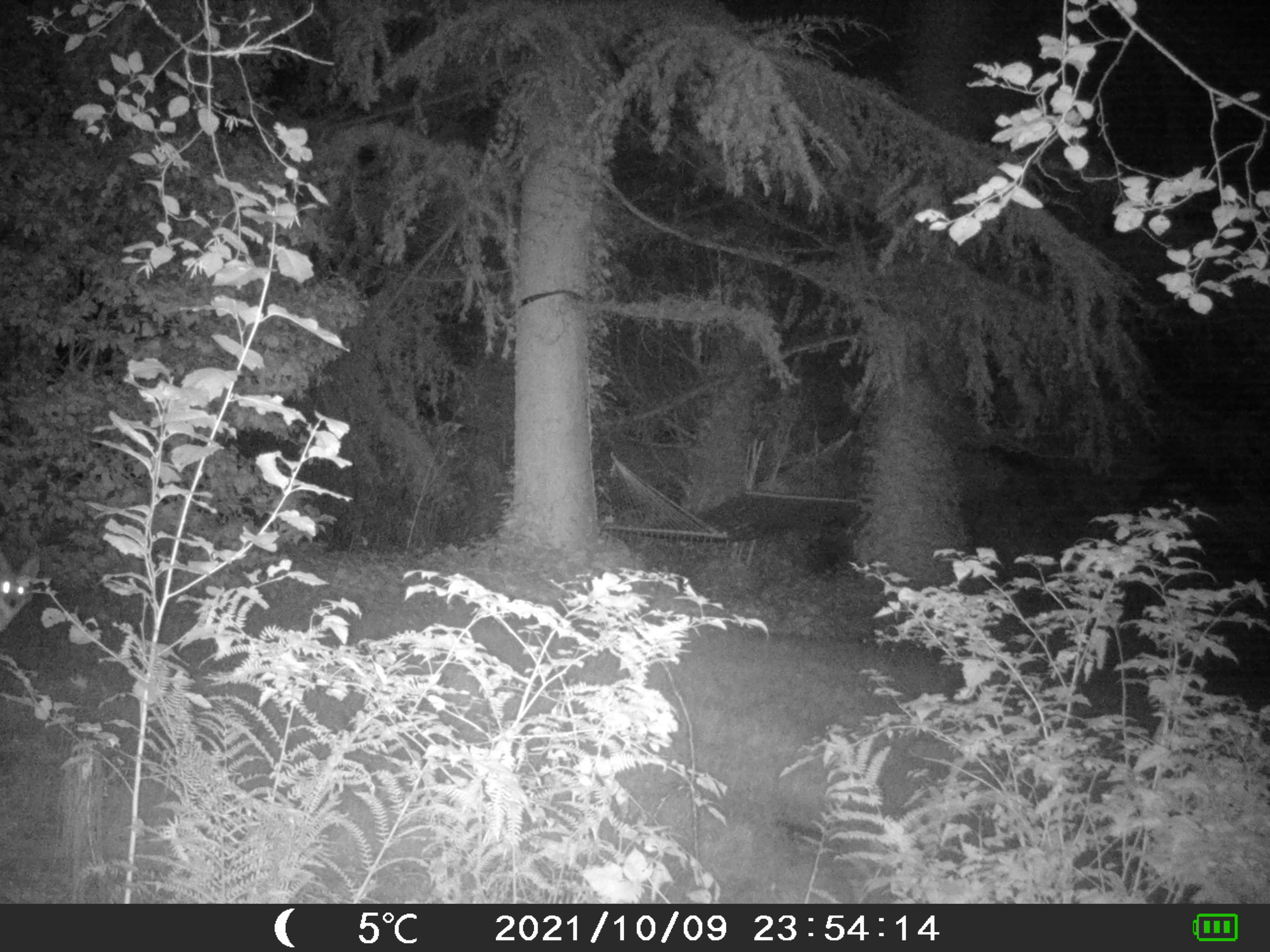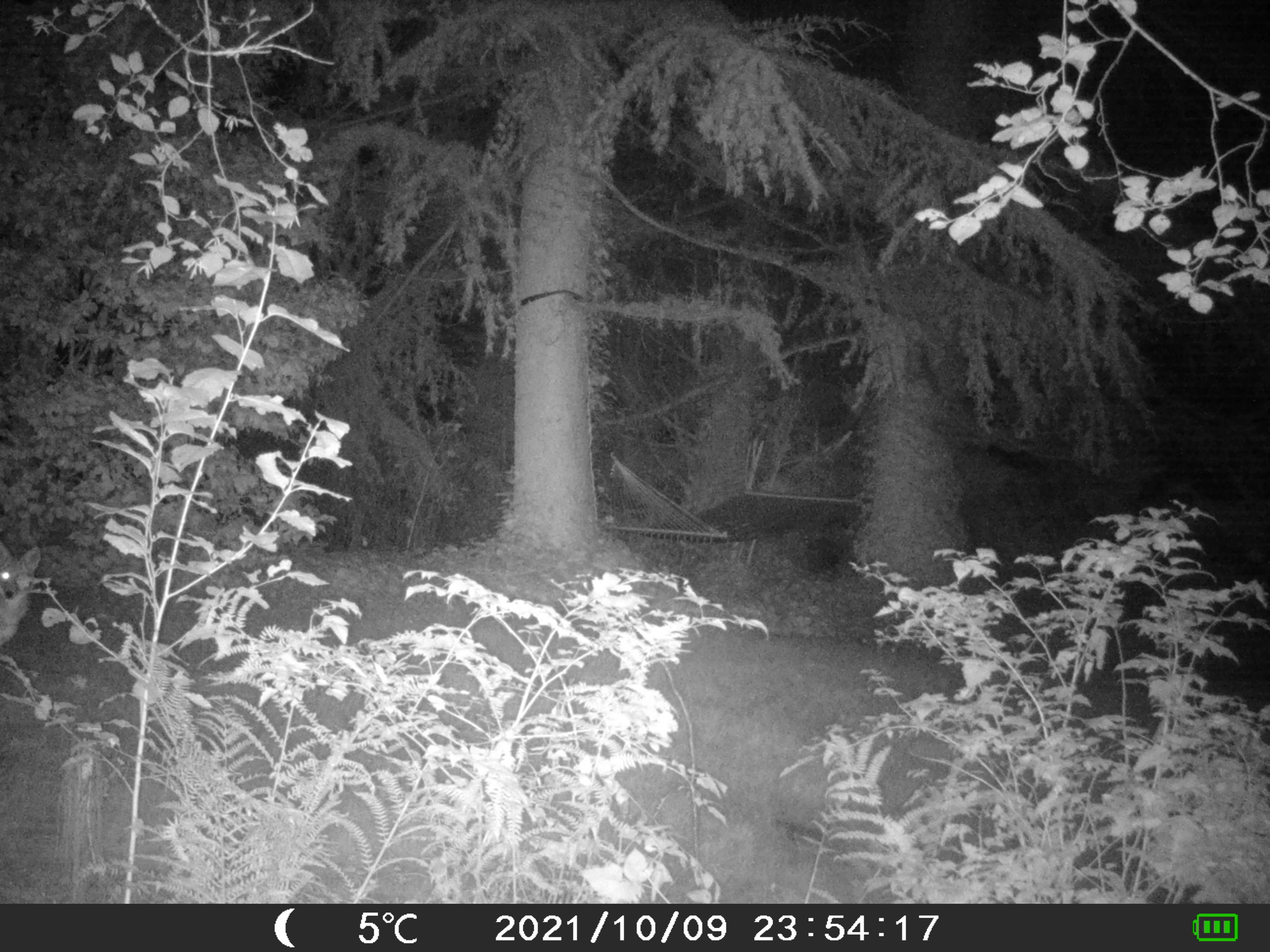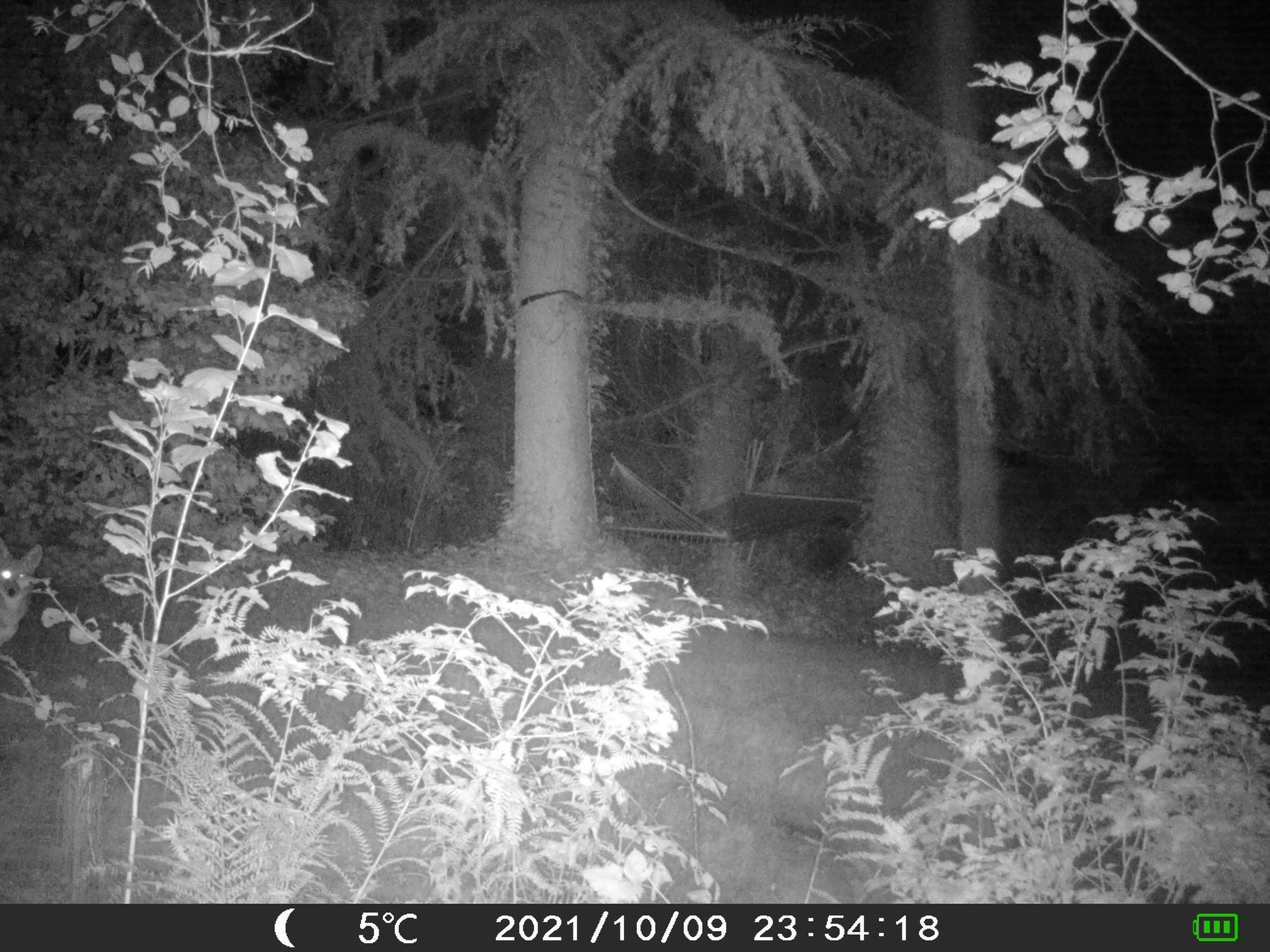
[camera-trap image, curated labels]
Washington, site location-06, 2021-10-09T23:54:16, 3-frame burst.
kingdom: Animalia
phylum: Chordata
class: Mammalia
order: Carnivora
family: Canidae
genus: Canis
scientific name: Canis latrans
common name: coyote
Coyote (Canis latrans).